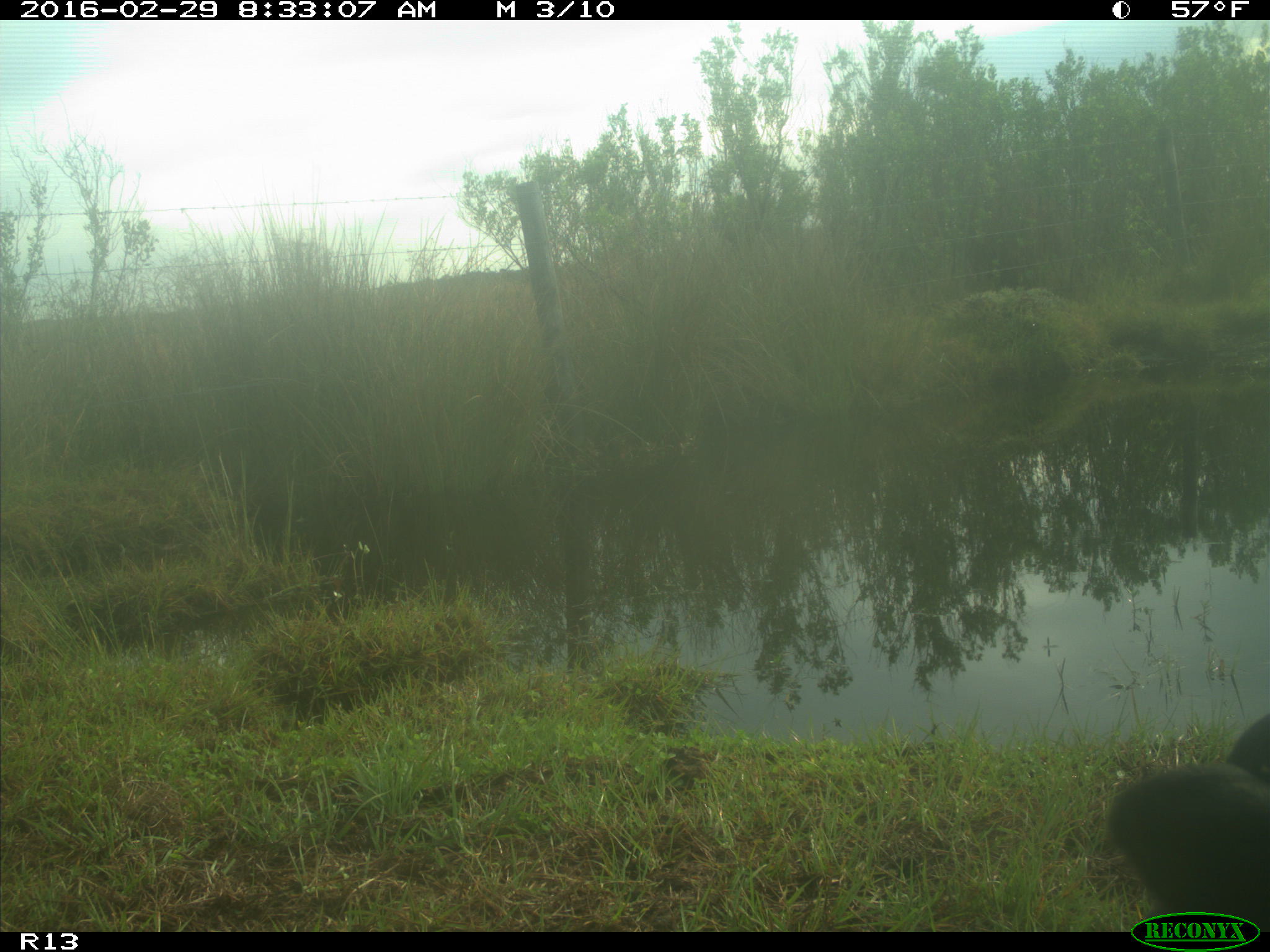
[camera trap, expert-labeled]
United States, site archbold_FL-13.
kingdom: Animalia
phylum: Chordata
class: Mammalia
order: Artiodactyla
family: Bovidae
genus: Bos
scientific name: Bos taurus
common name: domestic cow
Bos taurus (domestic cow).